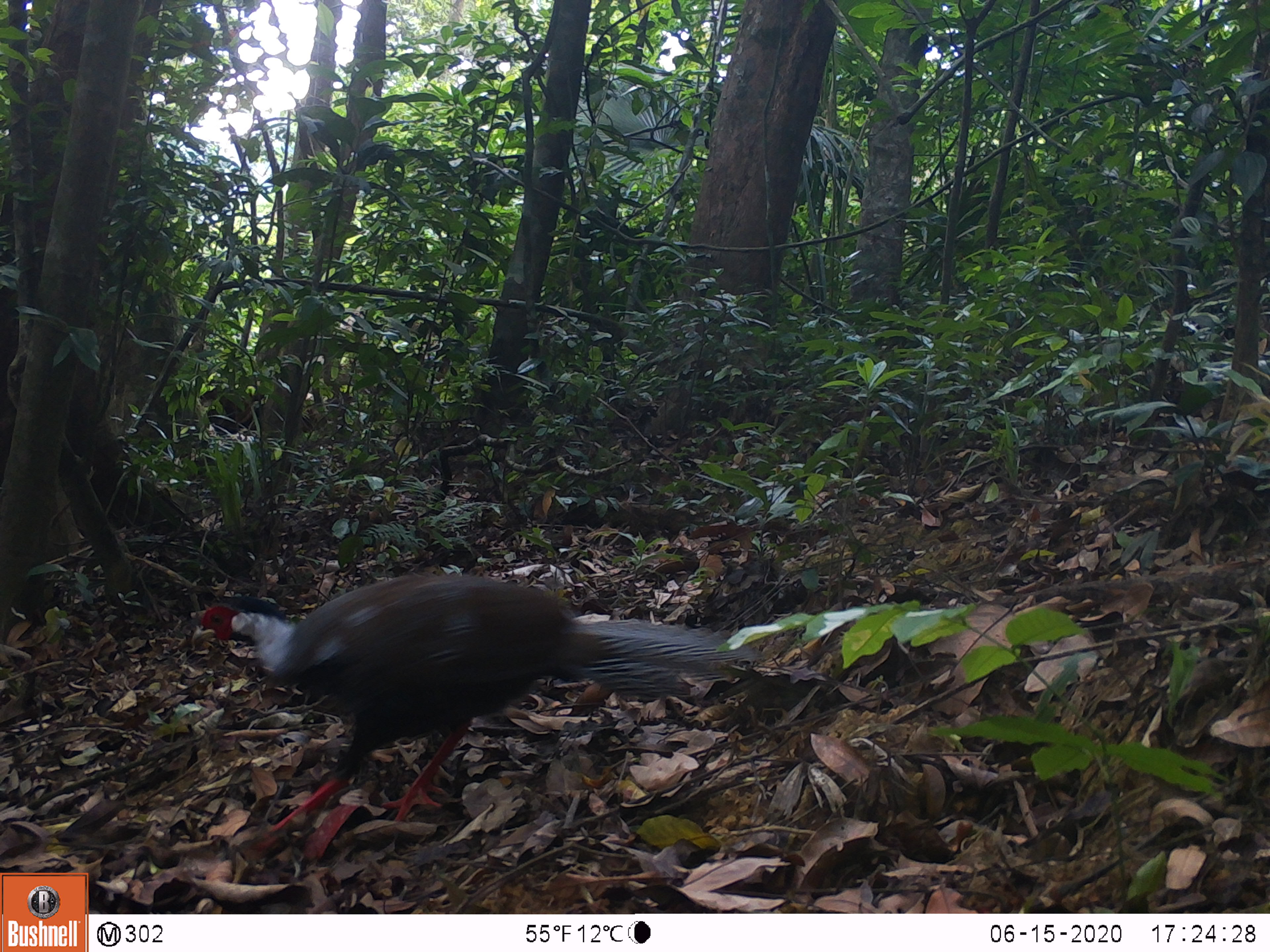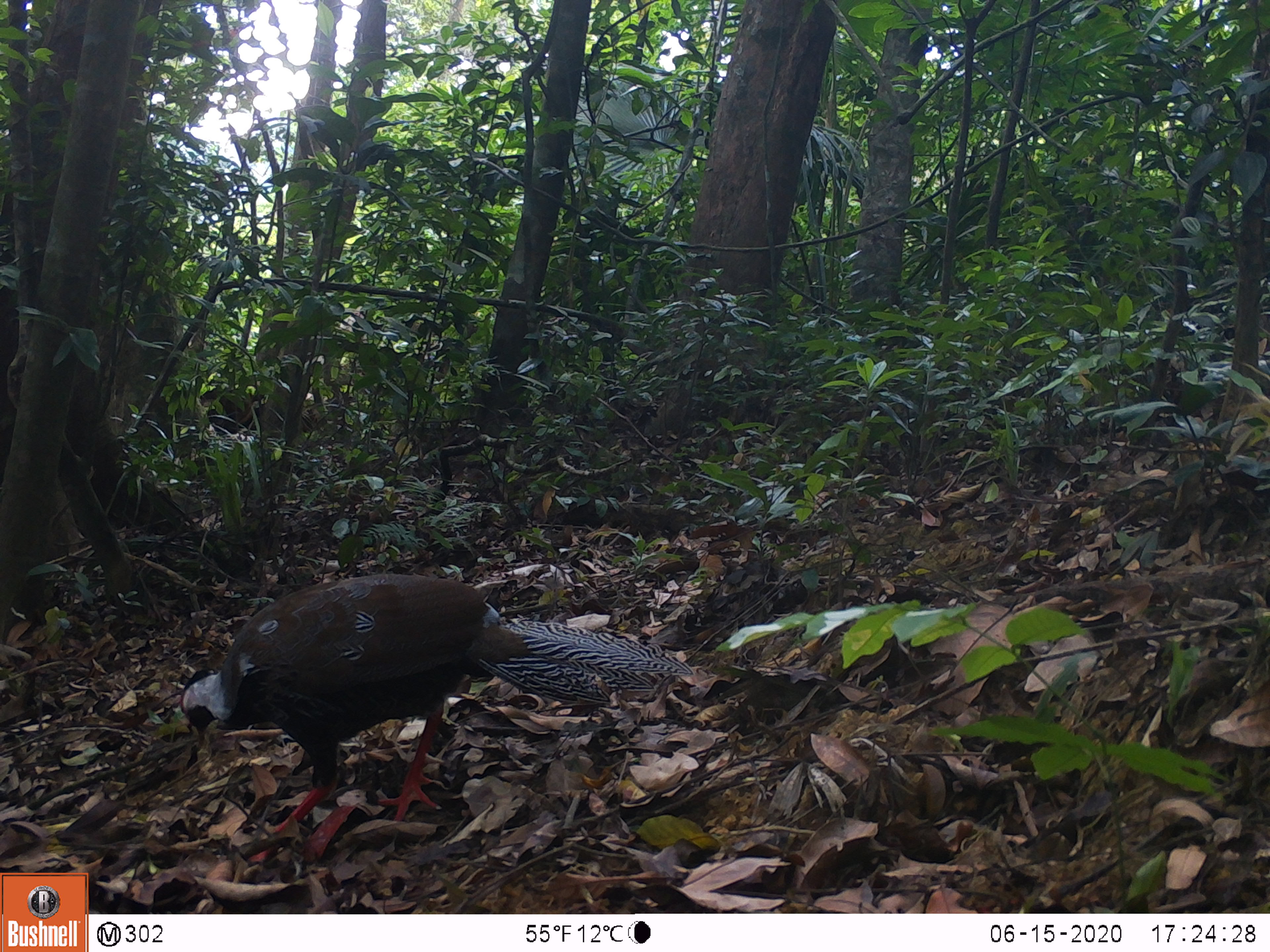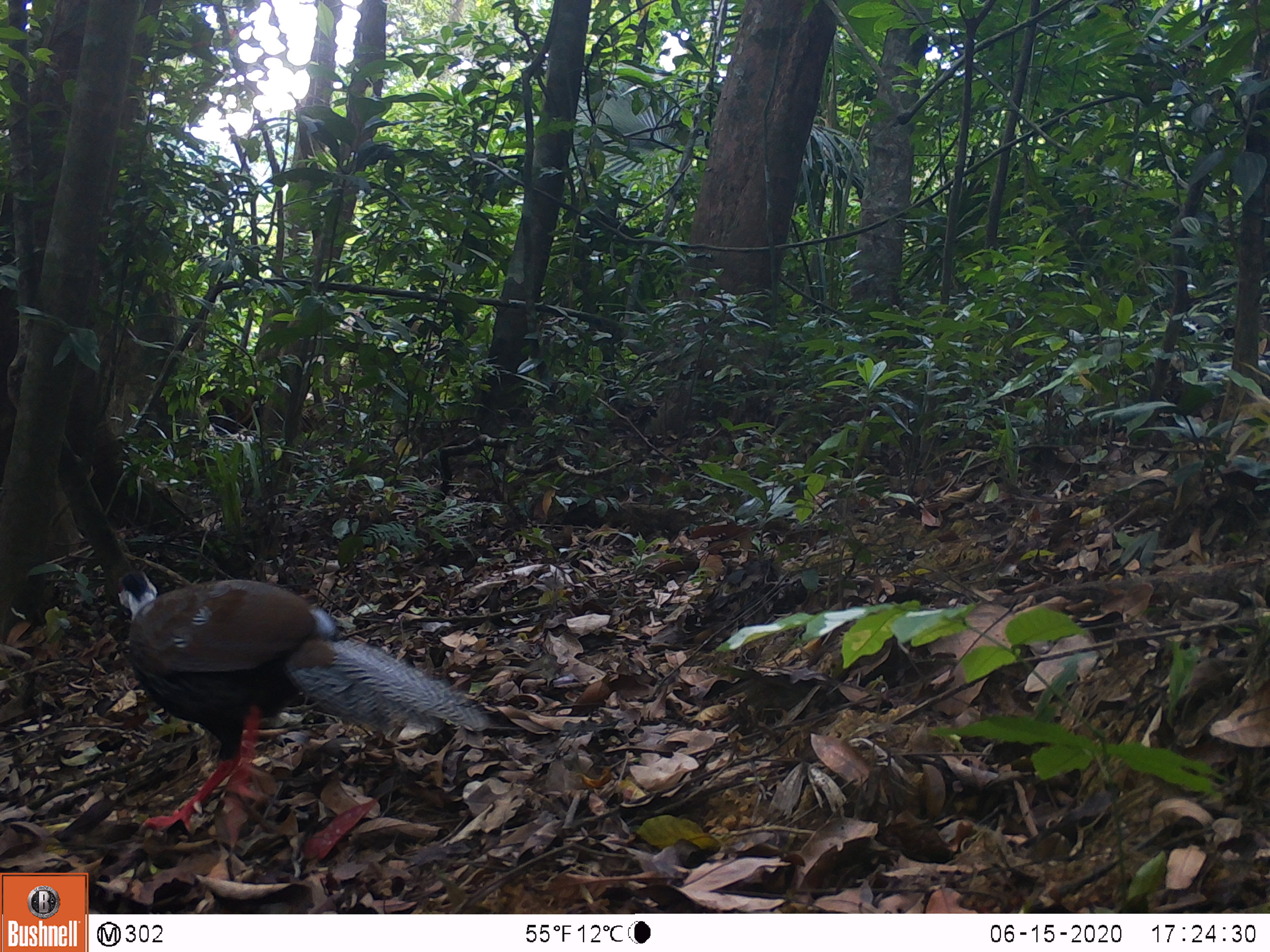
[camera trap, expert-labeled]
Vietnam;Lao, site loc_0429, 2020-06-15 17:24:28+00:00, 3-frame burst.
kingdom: Animalia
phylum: Chordata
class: Aves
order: Galliformes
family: Phasianidae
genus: Lophura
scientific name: Lophura nycthemera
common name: silver pheasant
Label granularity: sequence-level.